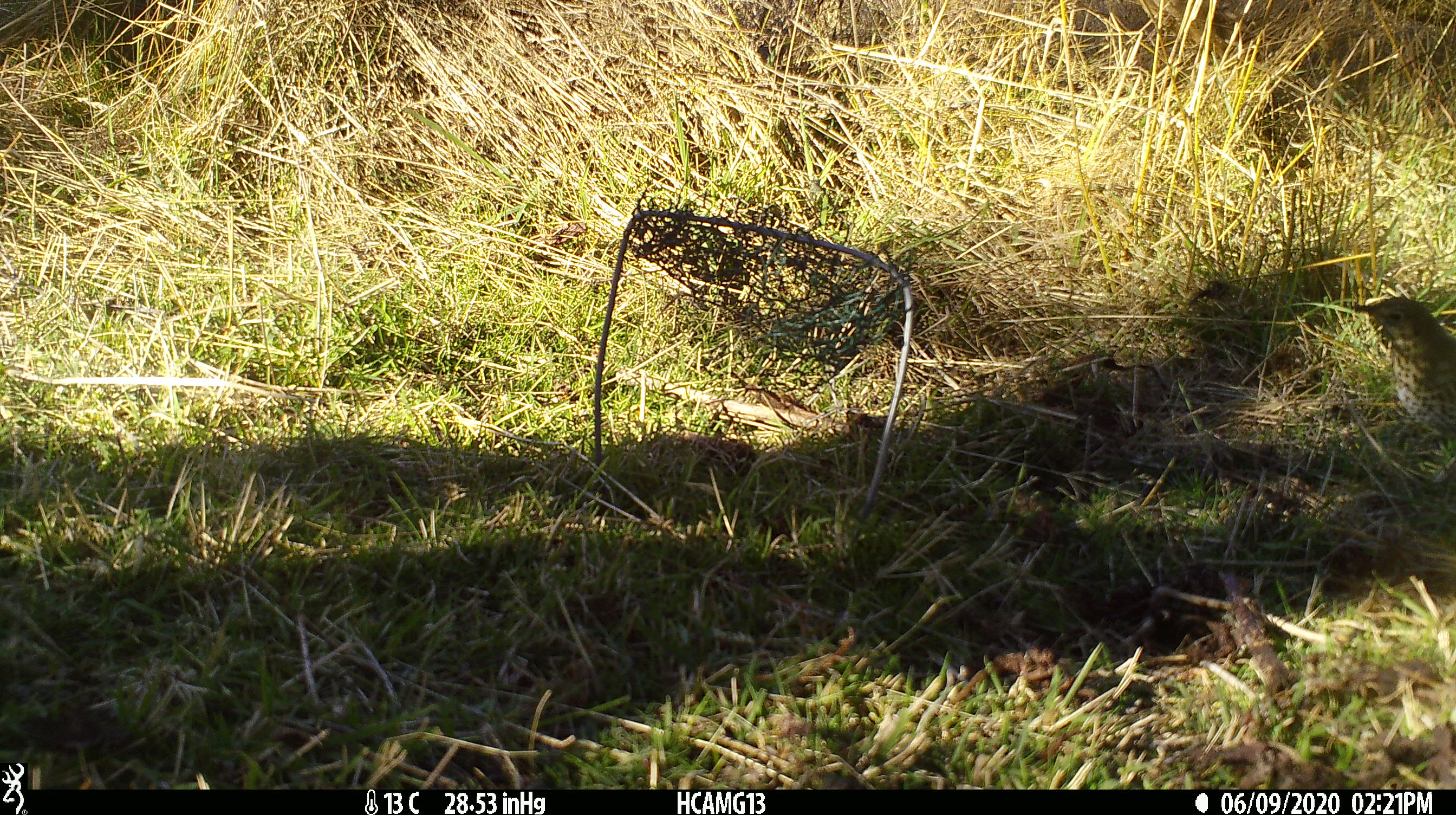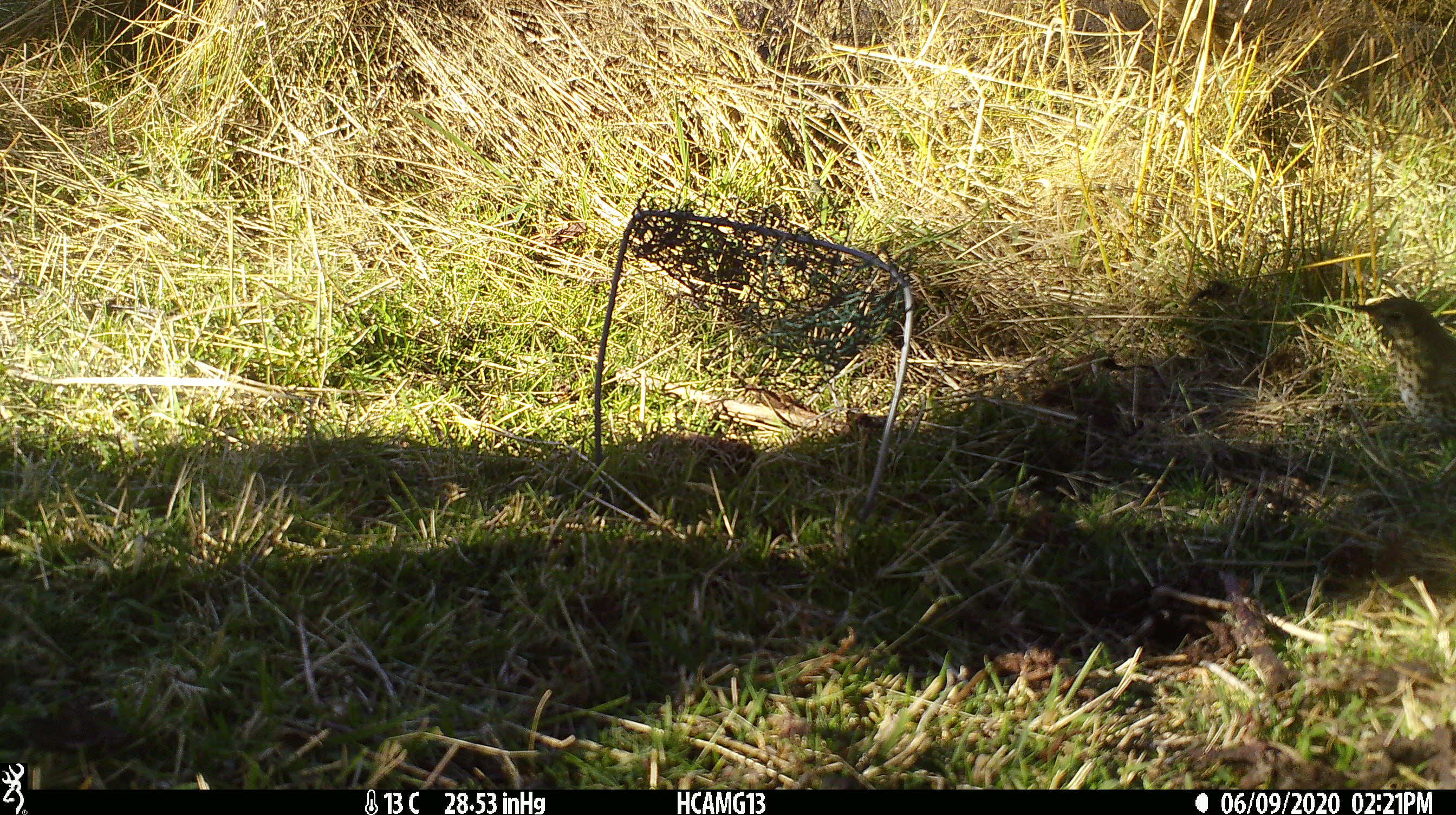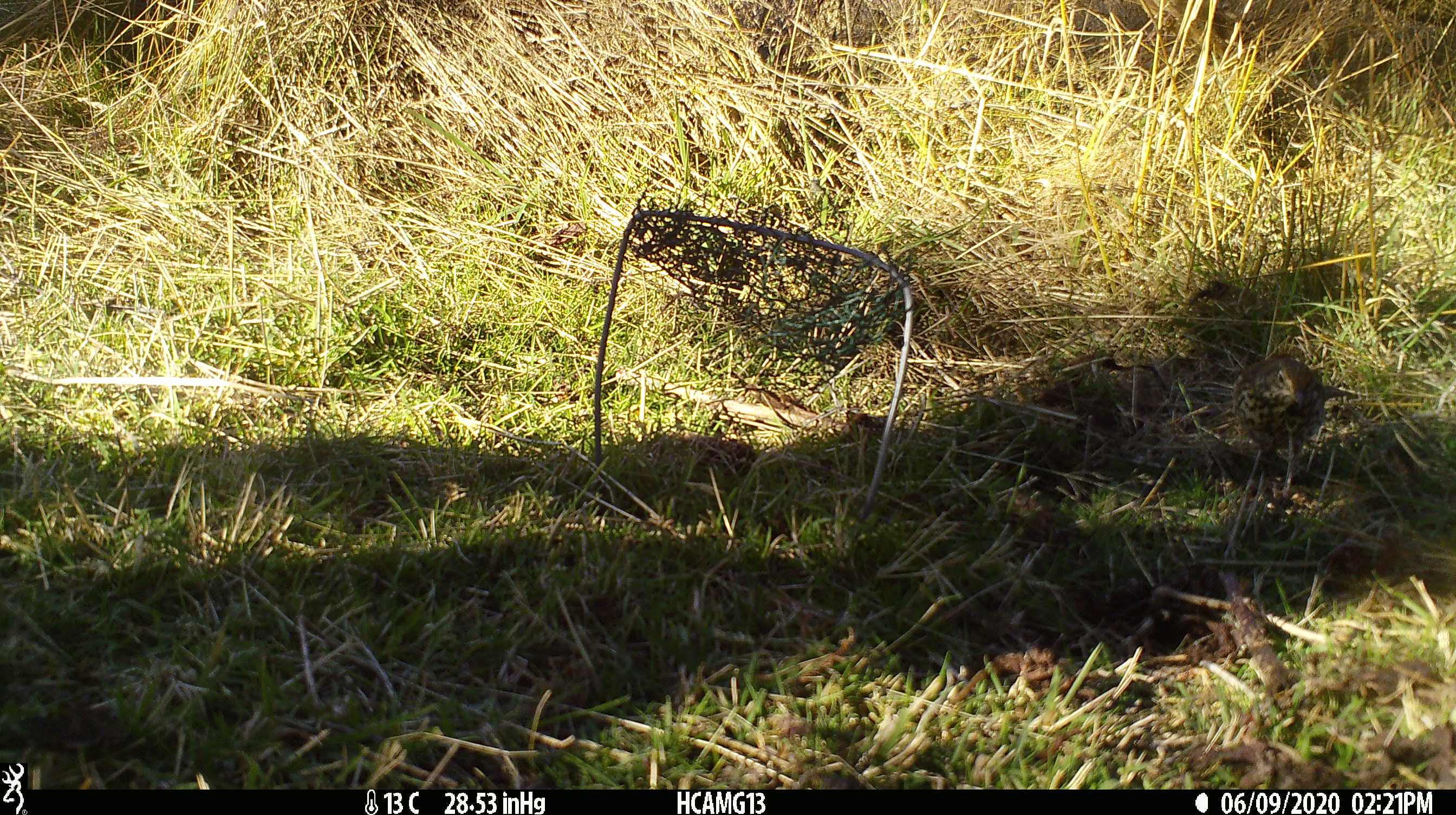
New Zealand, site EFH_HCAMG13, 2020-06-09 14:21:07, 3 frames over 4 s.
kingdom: Animalia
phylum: Chordata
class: Aves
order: Passeriformes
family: Turdidae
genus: Turdus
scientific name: Turdus philomelos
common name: song thrush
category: thrush